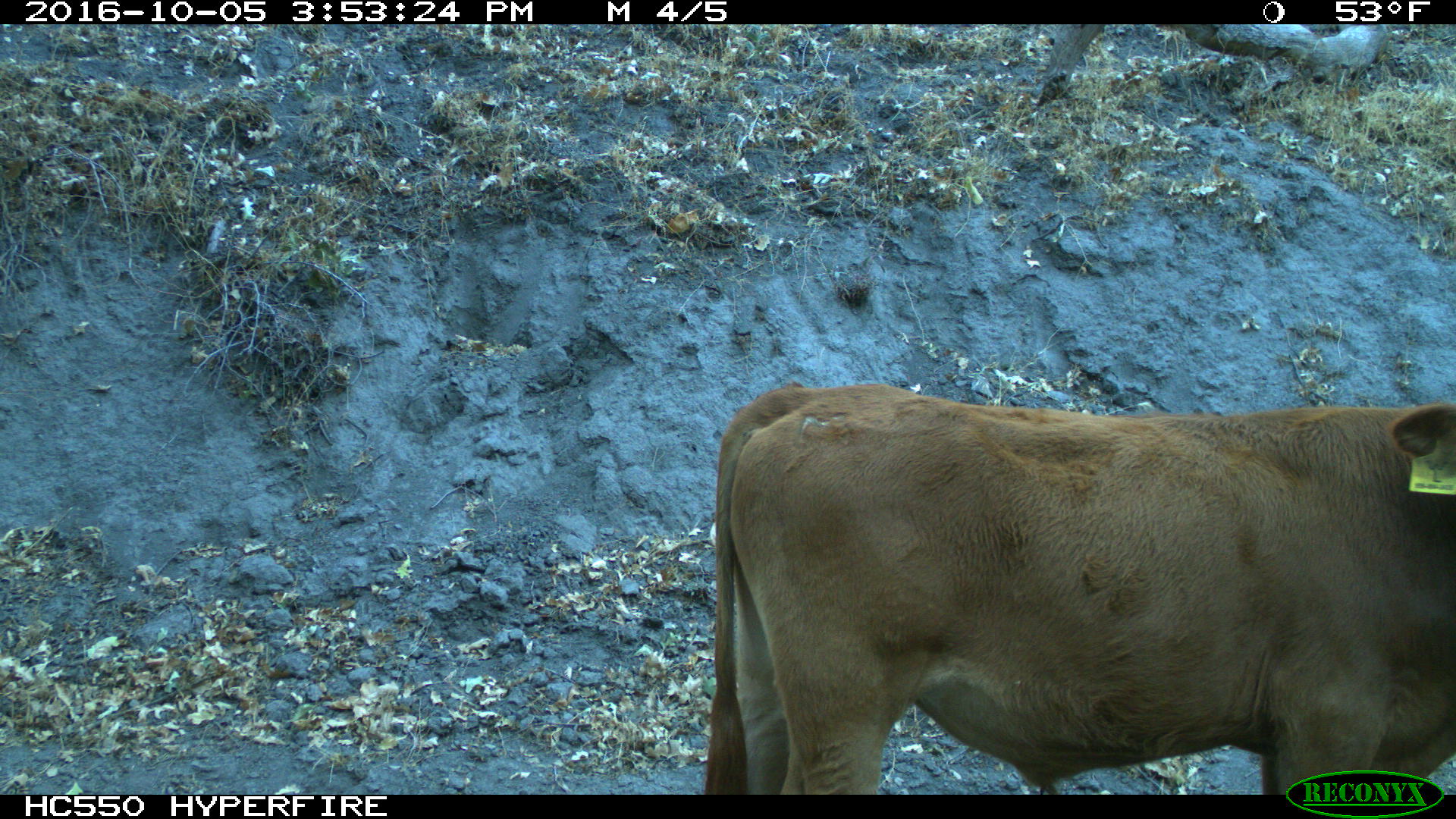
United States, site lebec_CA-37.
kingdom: Animalia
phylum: Chordata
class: Mammalia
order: Artiodactyla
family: Bovidae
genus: Bos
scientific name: Bos taurus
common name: domestic cow